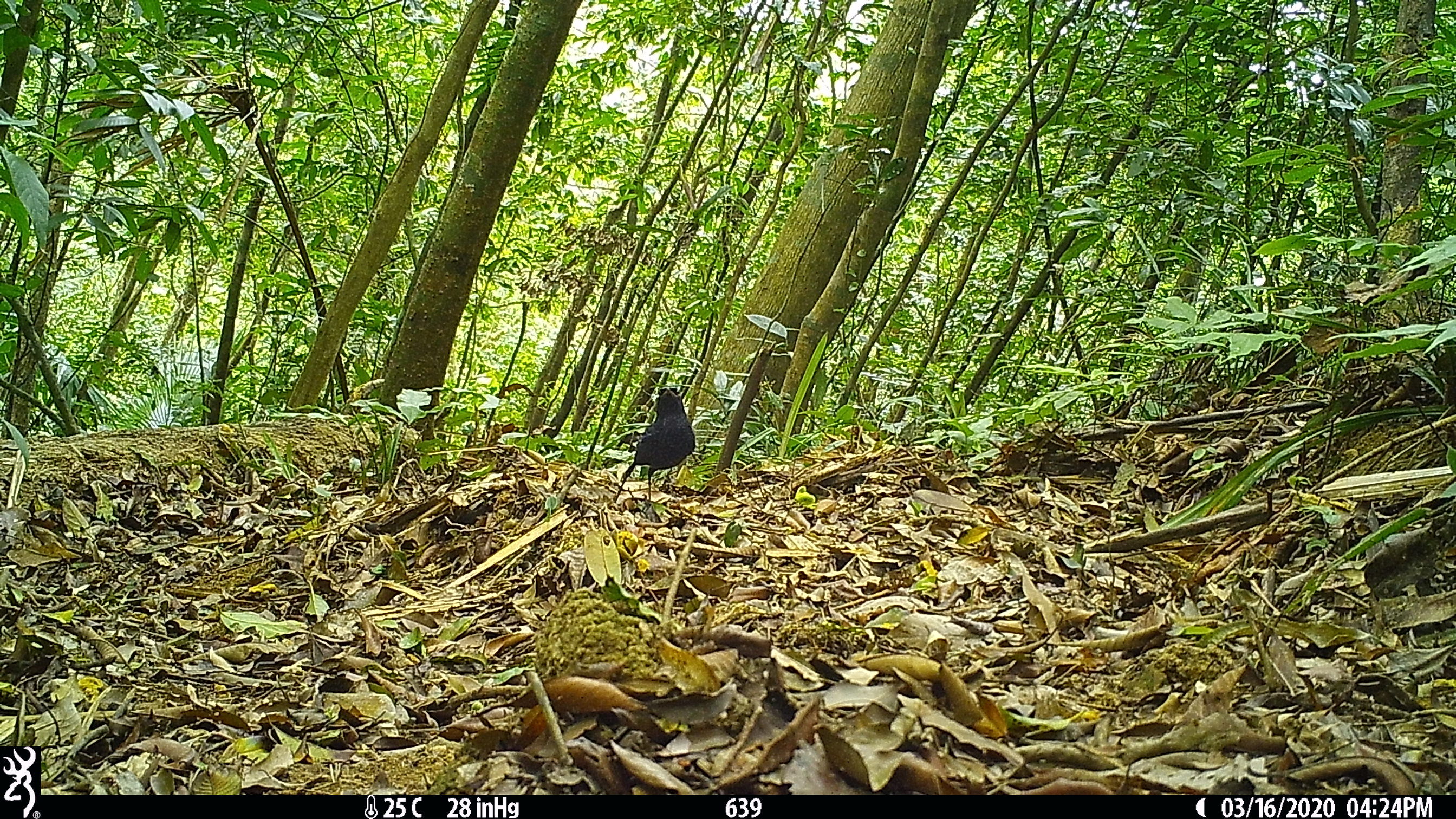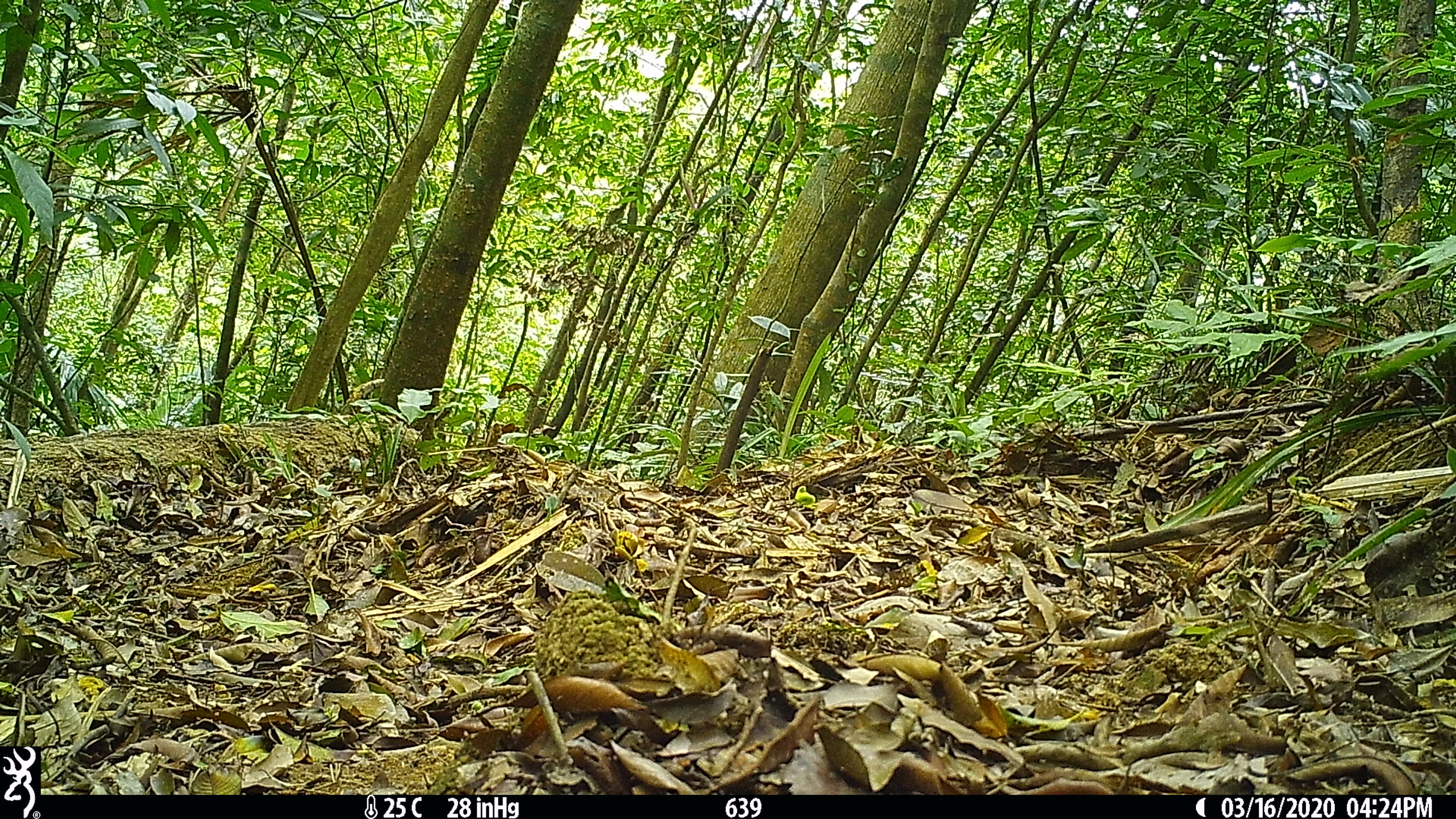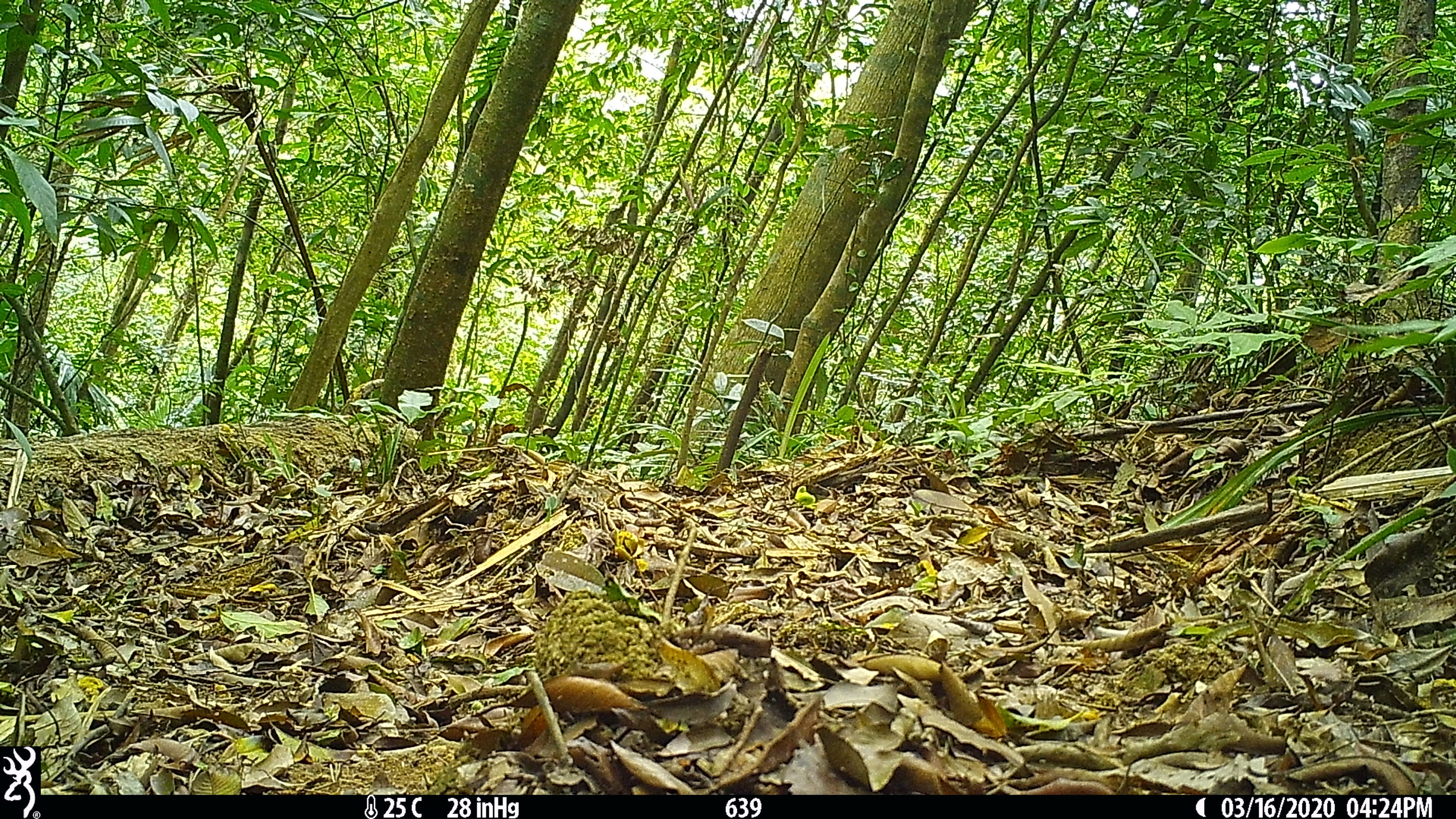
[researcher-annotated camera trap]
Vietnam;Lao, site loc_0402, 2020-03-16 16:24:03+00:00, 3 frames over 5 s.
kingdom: Animalia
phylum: Chordata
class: Aves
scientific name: Aves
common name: bird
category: unidentified bird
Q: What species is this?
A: Unidentified bird (bird) (Aves).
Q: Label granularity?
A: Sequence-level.